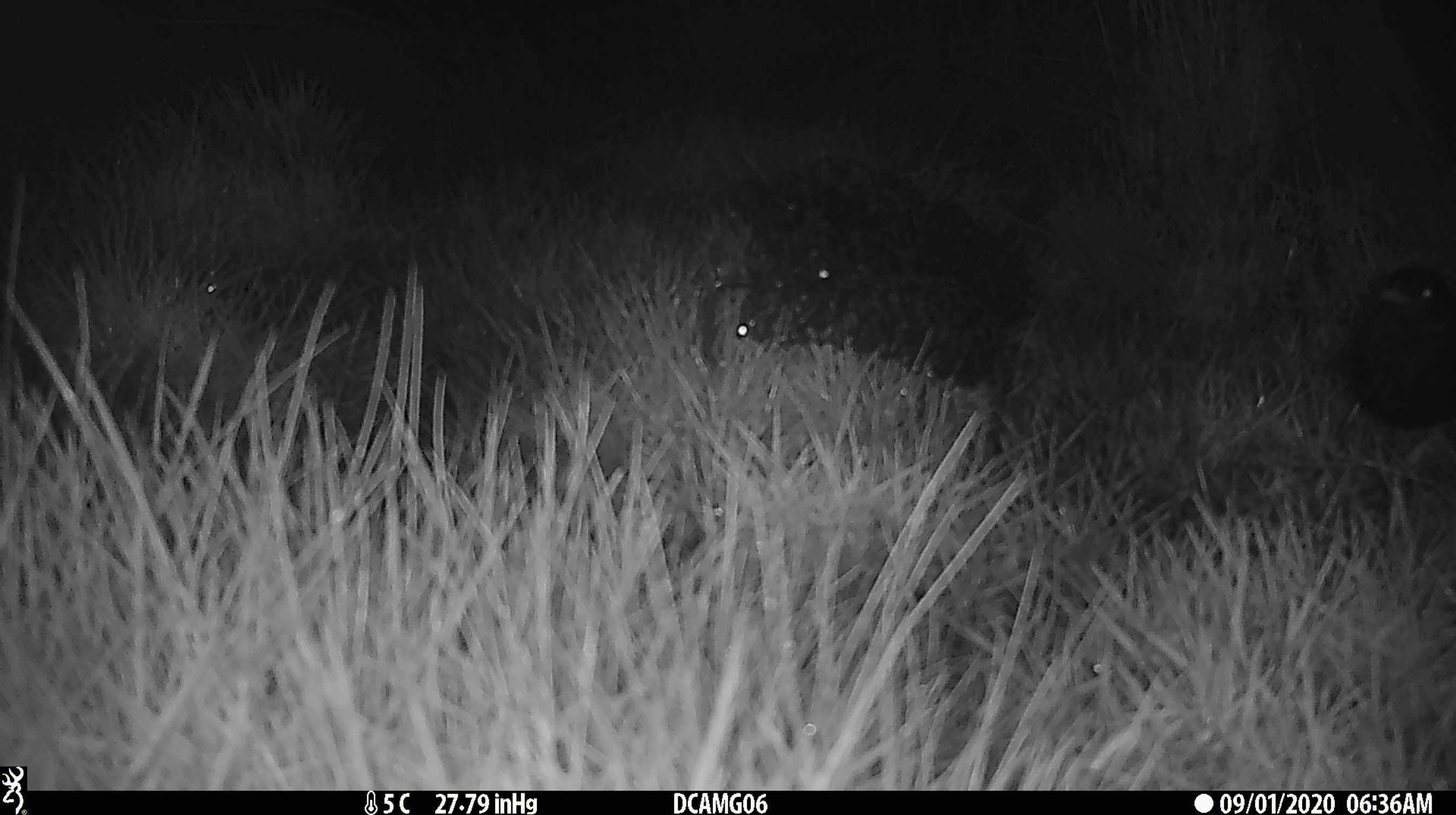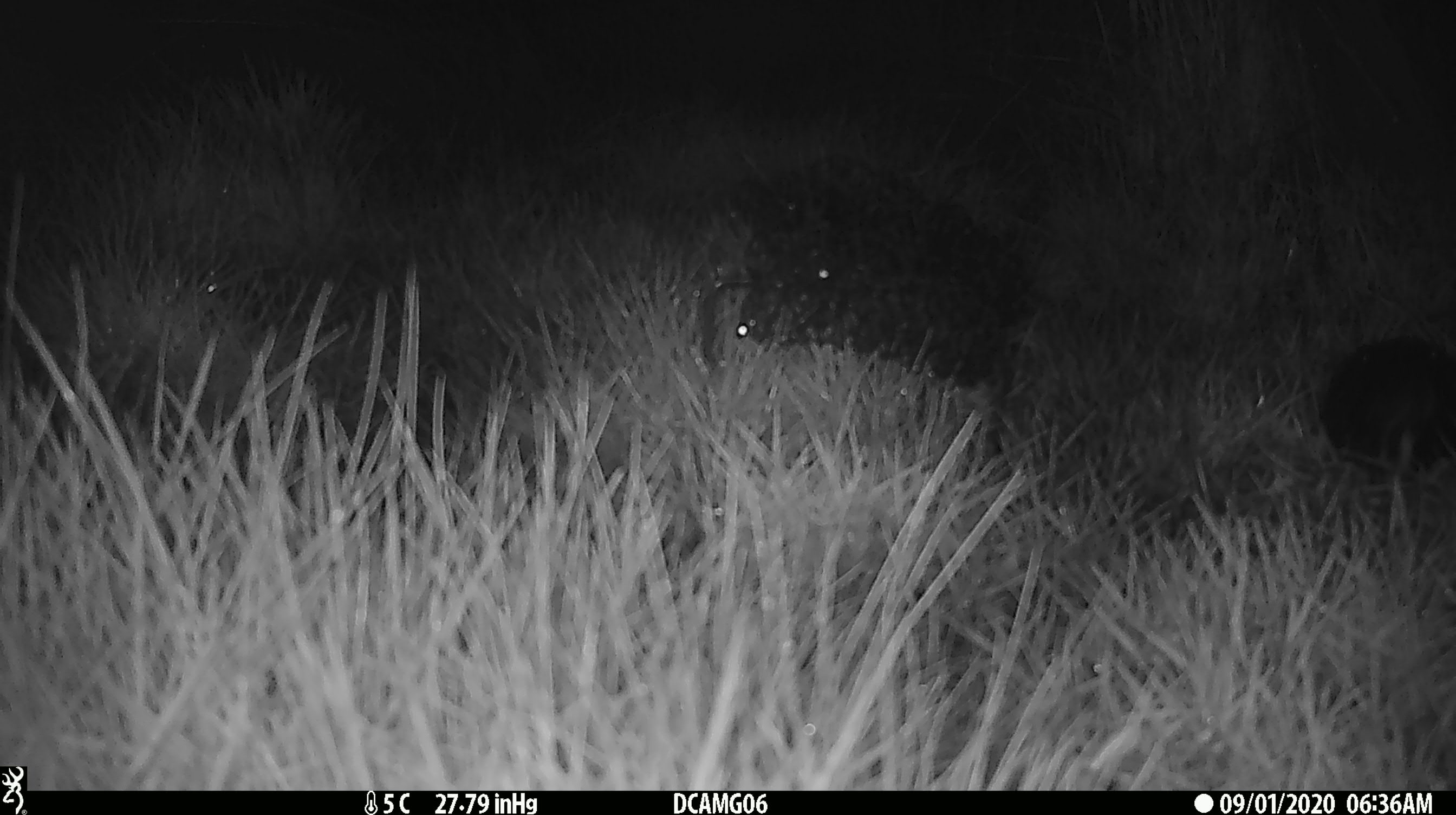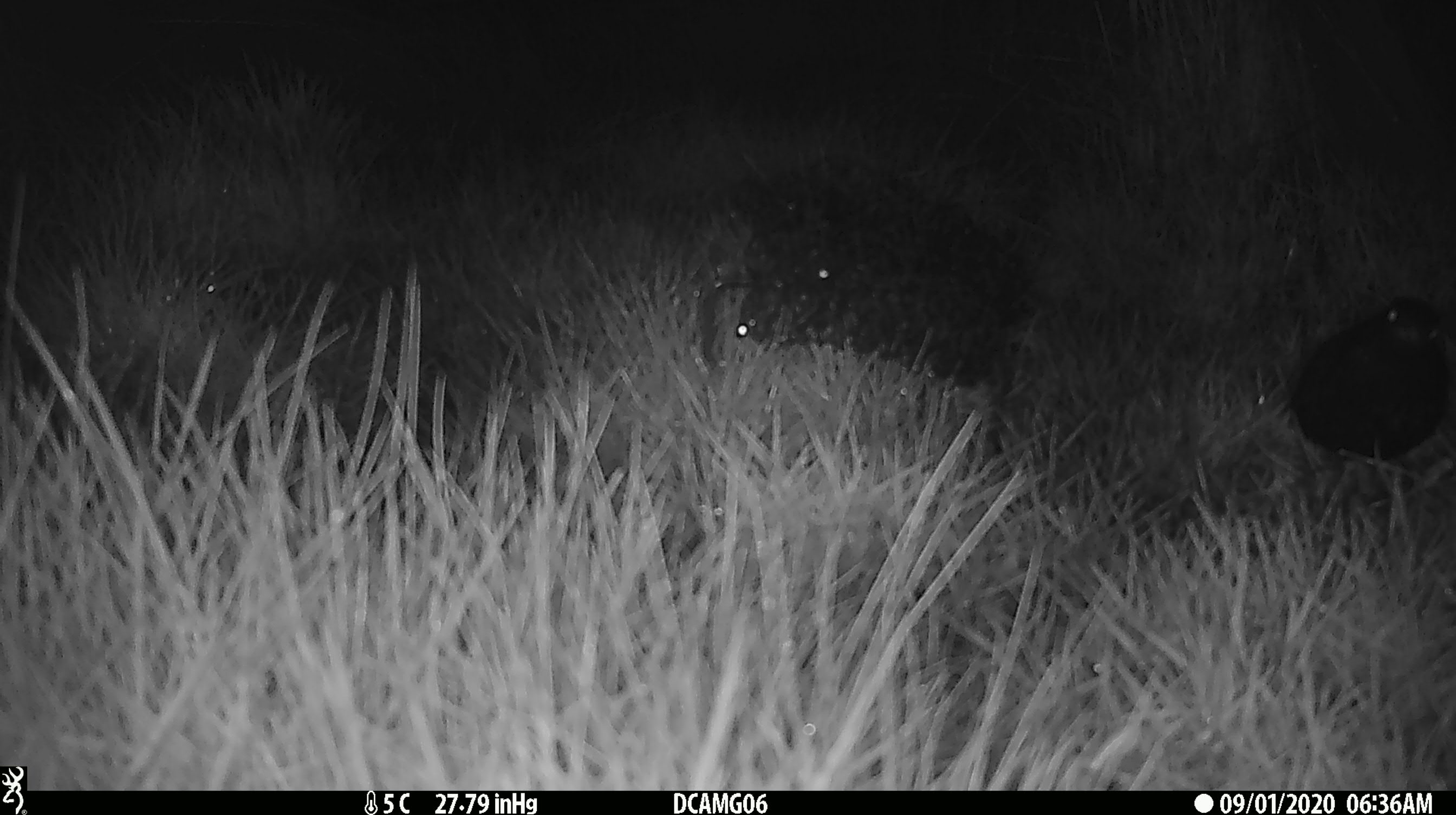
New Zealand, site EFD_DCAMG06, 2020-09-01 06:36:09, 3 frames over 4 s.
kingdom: Animalia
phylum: Chordata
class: Aves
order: Passeriformes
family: Turdidae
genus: Turdus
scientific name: Turdus merula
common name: eurasian blackbird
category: blackbird